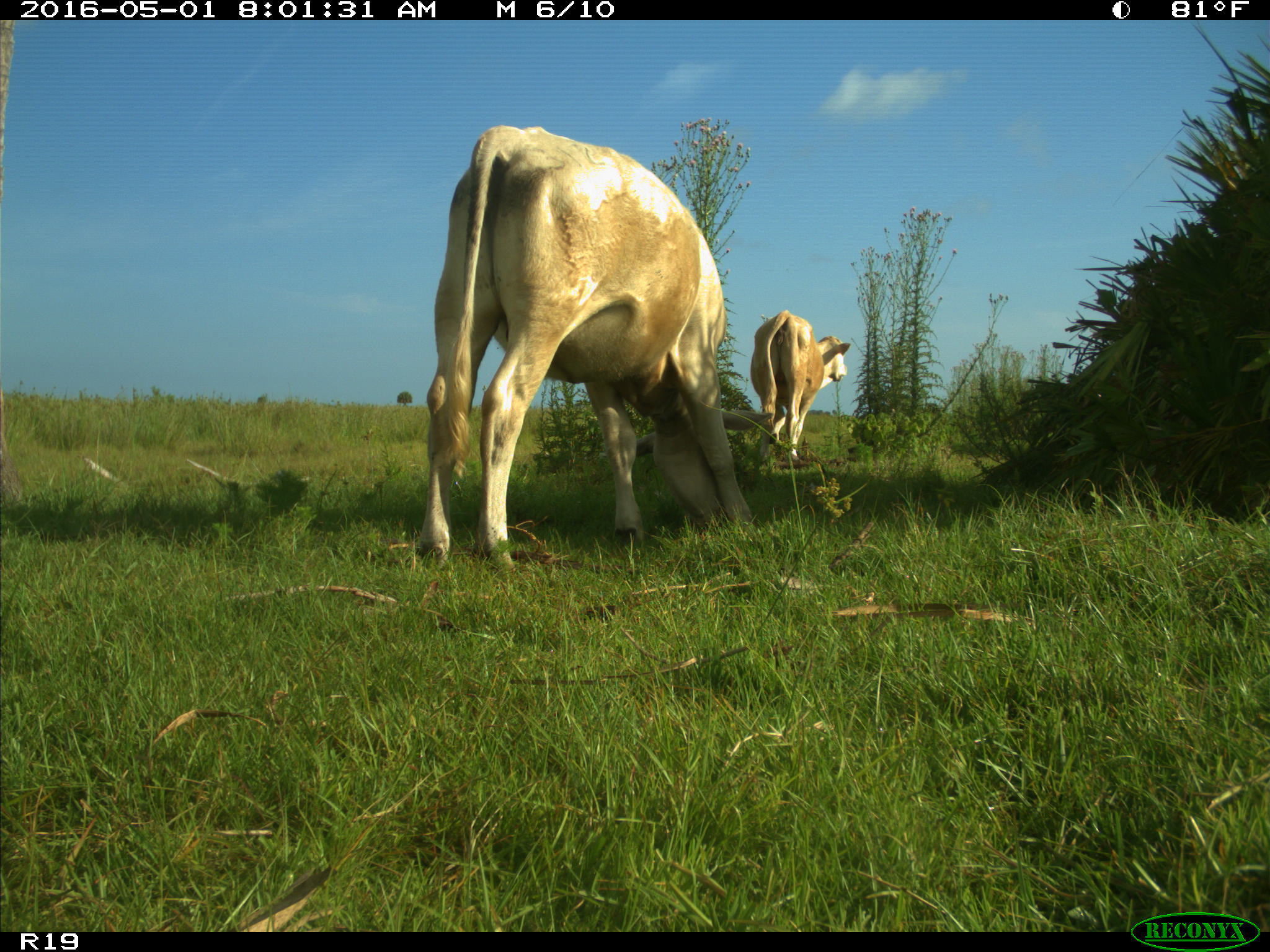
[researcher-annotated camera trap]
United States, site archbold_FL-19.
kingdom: Animalia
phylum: Chordata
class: Mammalia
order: Artiodactyla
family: Bovidae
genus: Bos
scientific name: Bos taurus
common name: domestic cow